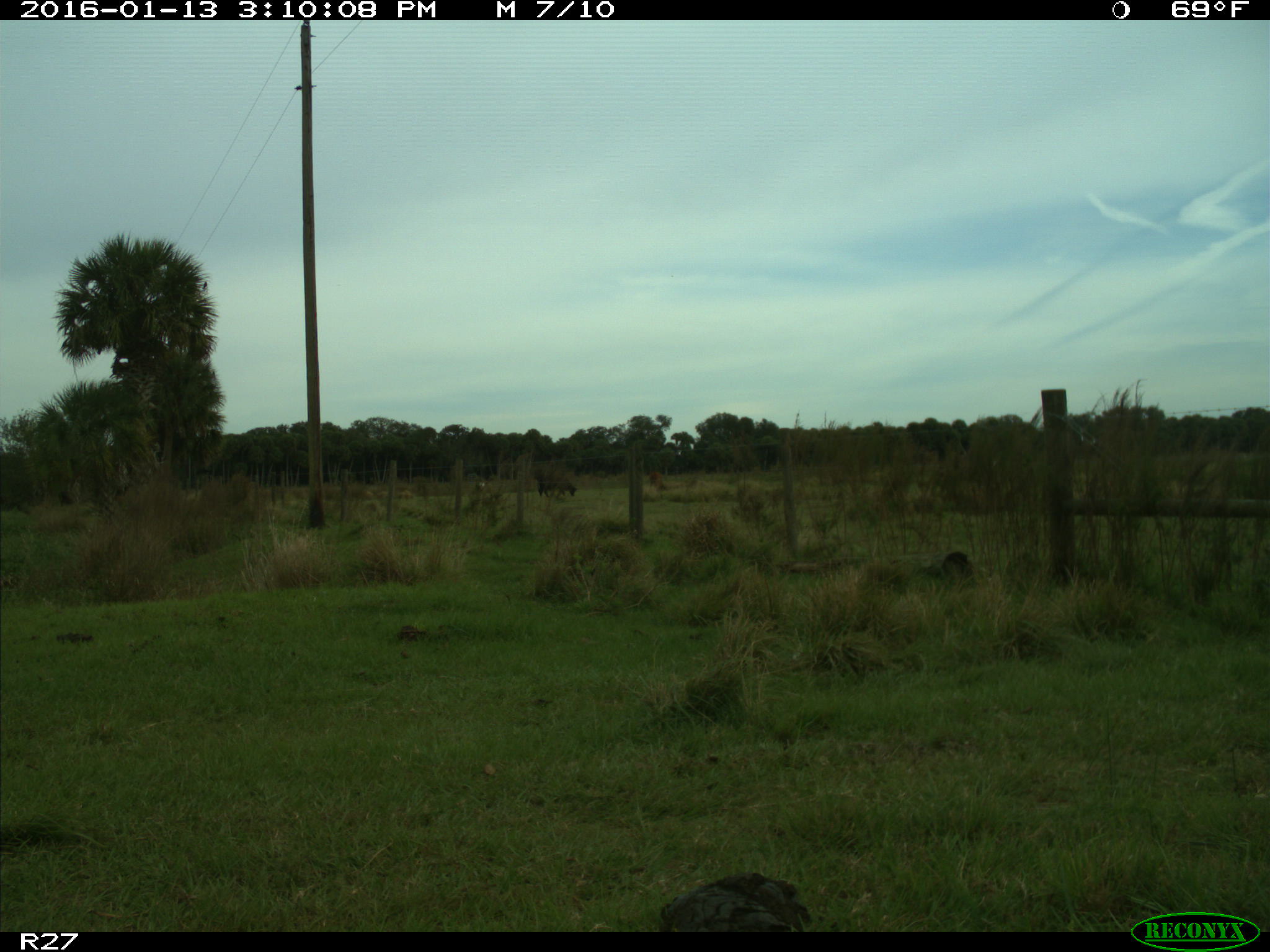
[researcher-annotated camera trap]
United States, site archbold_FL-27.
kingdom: Animalia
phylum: Chordata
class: Mammalia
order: Artiodactyla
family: Bovidae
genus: Bos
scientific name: Bos taurus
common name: domestic cow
Bos taurus (domestic cow).